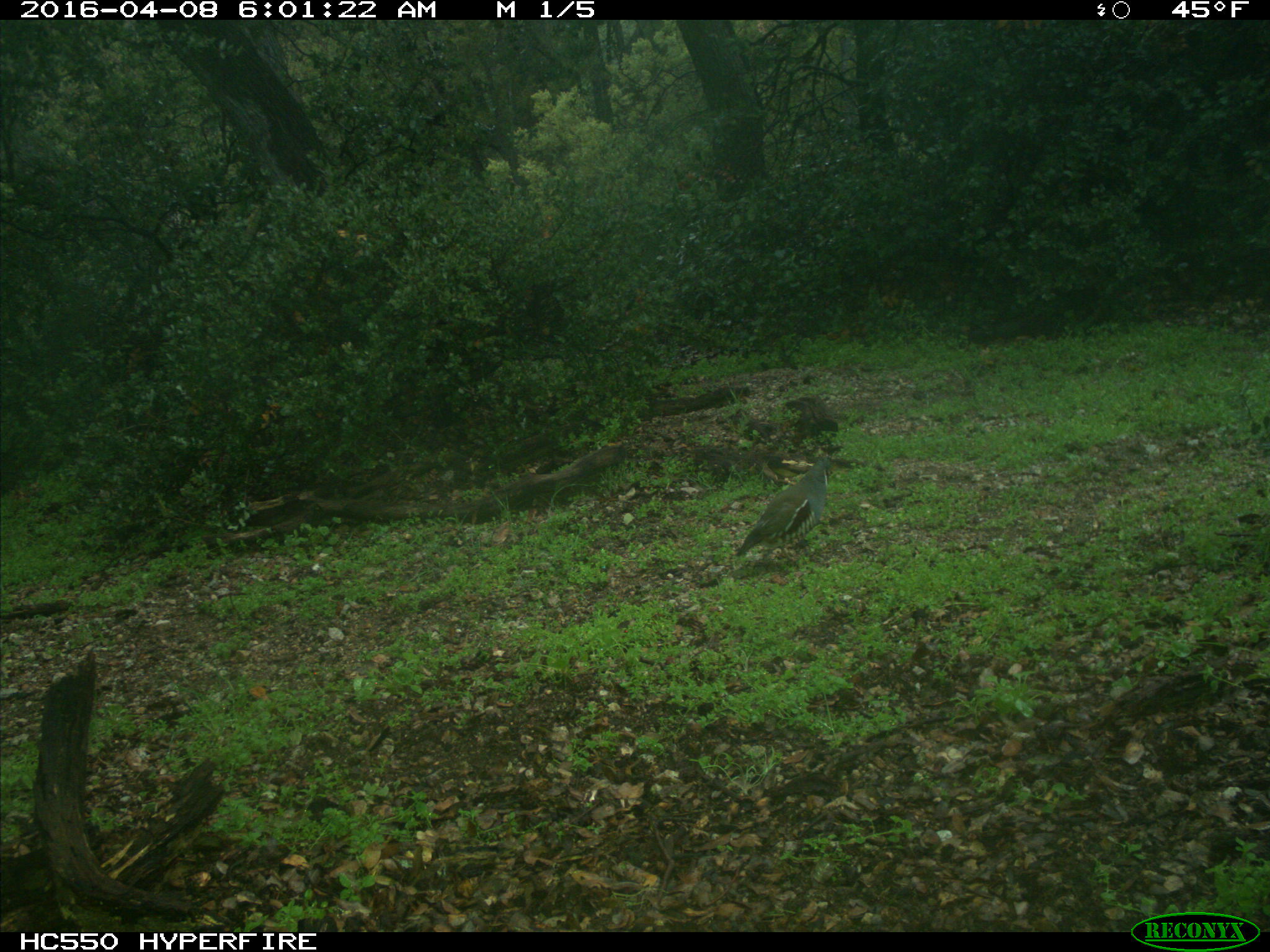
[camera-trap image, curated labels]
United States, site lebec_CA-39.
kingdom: Animalia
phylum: Chordata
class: Aves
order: Galliformes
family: Odontophoridae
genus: Callipepla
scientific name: Callipepla californica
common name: california quail